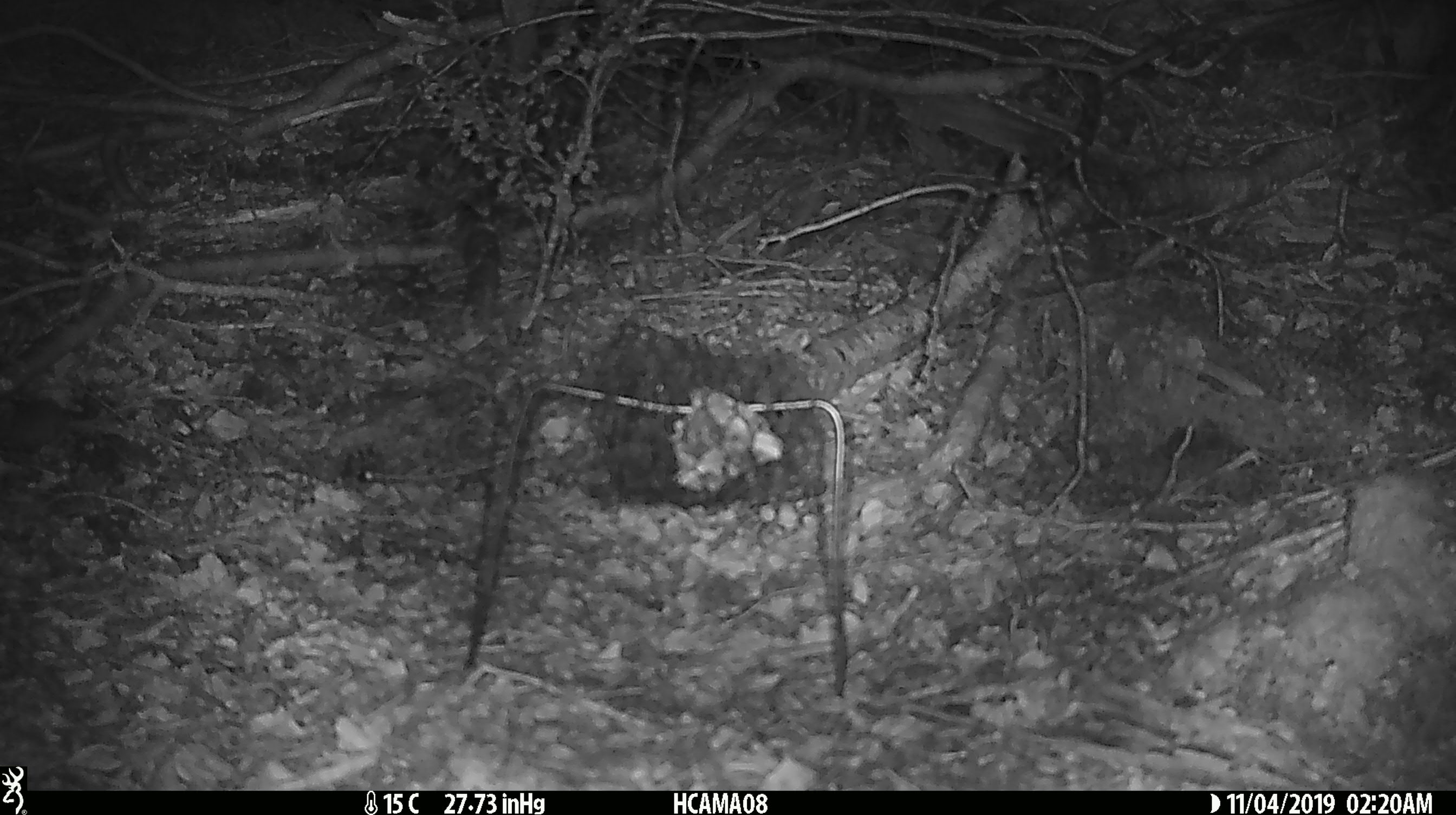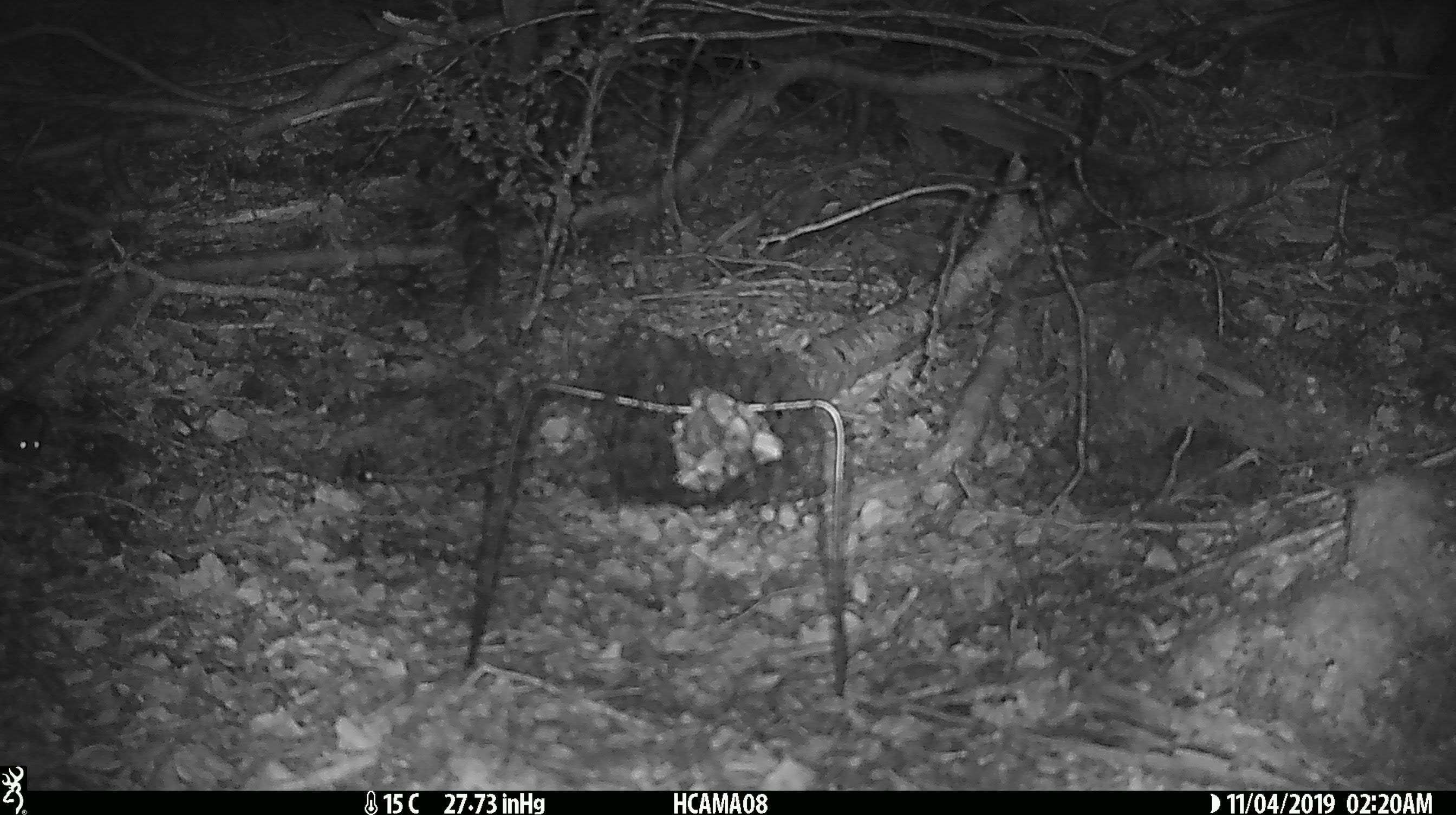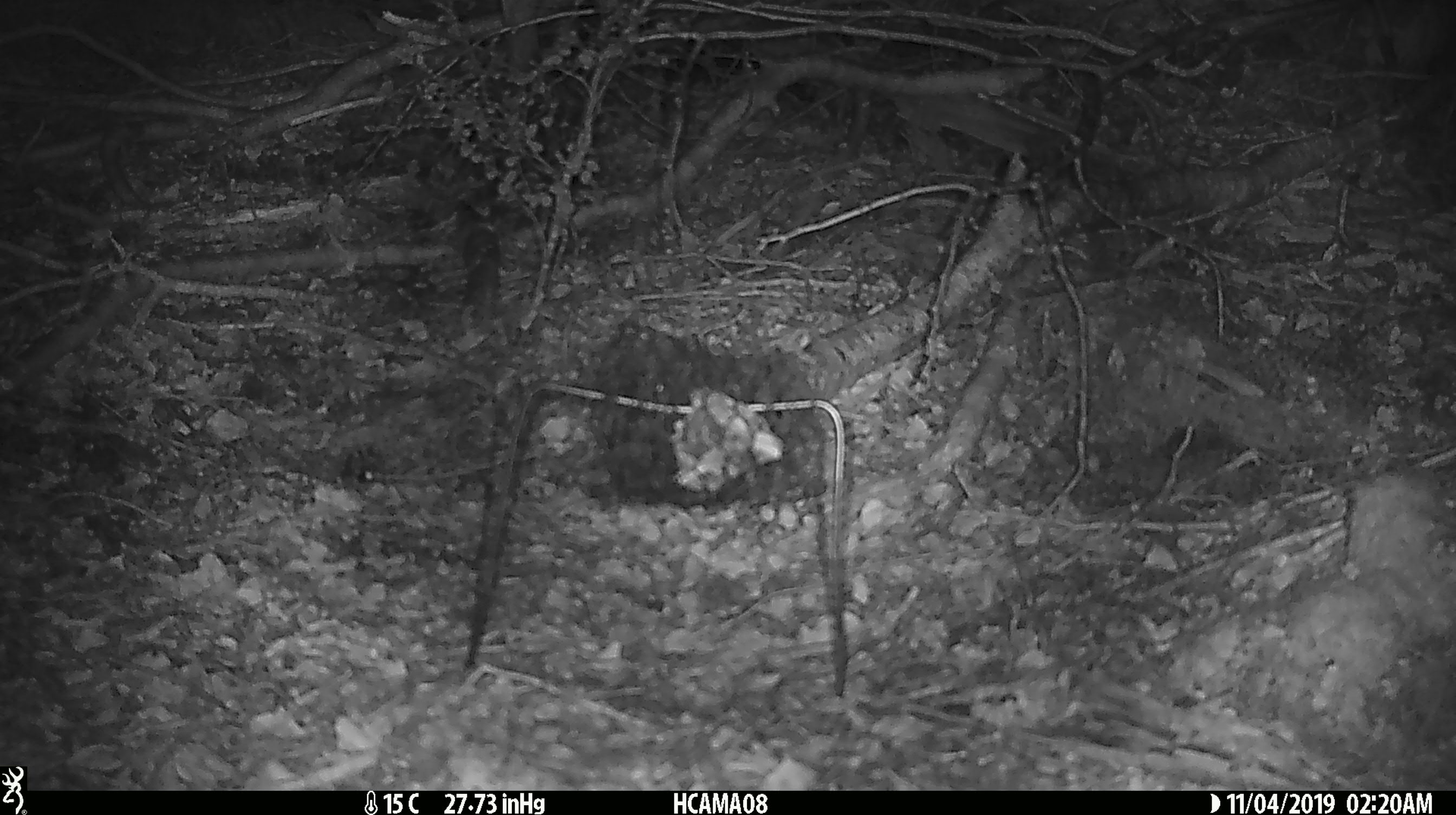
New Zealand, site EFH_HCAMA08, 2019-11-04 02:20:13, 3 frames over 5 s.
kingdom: Animalia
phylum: Chordata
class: Mammalia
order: Rodentia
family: Muridae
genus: Mus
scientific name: Mus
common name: mouse